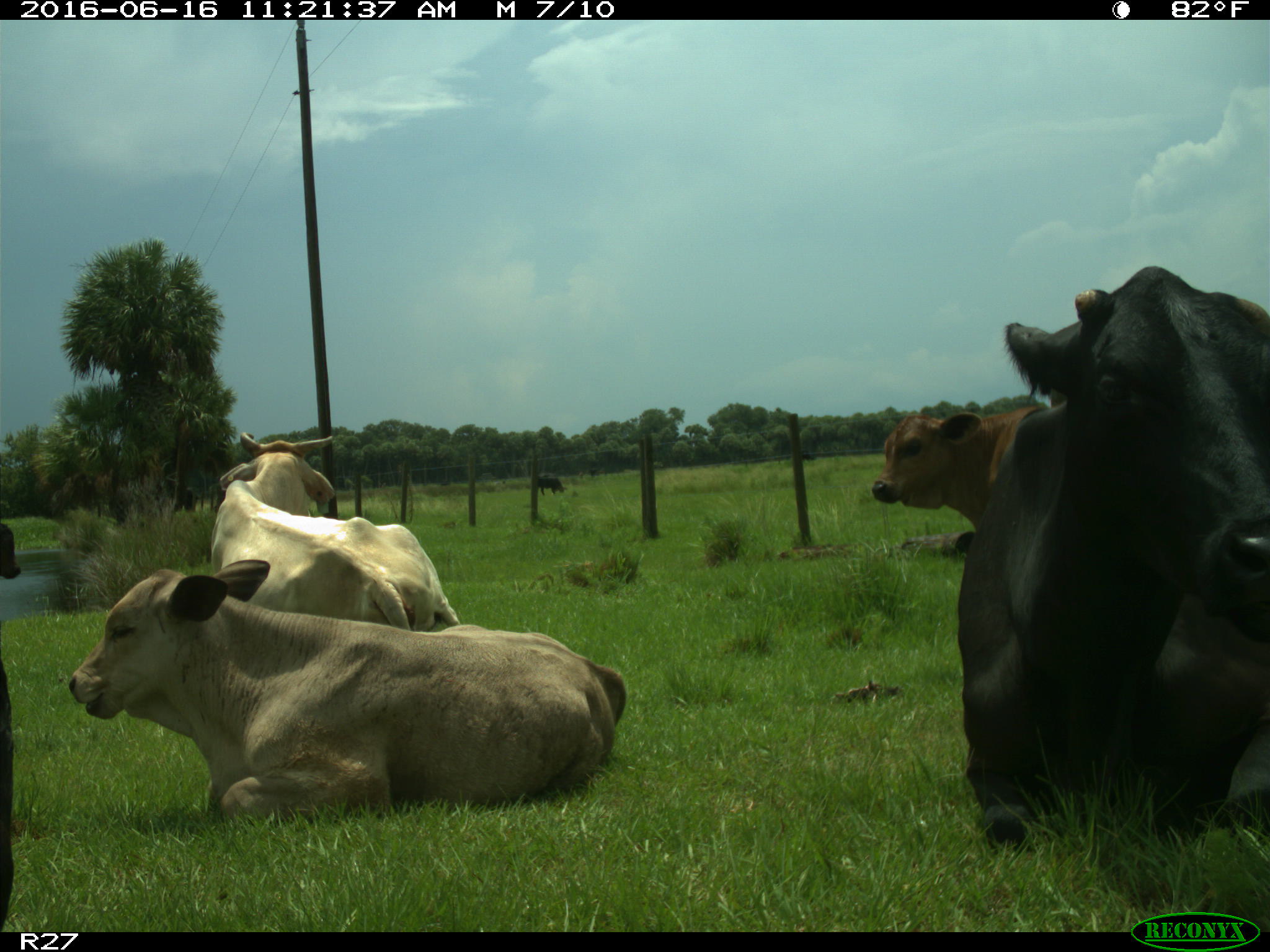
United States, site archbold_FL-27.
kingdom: Animalia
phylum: Chordata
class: Mammalia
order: Artiodactyla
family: Bovidae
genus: Bos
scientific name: Bos taurus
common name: domestic cow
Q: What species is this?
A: Bos taurus (domestic cow).